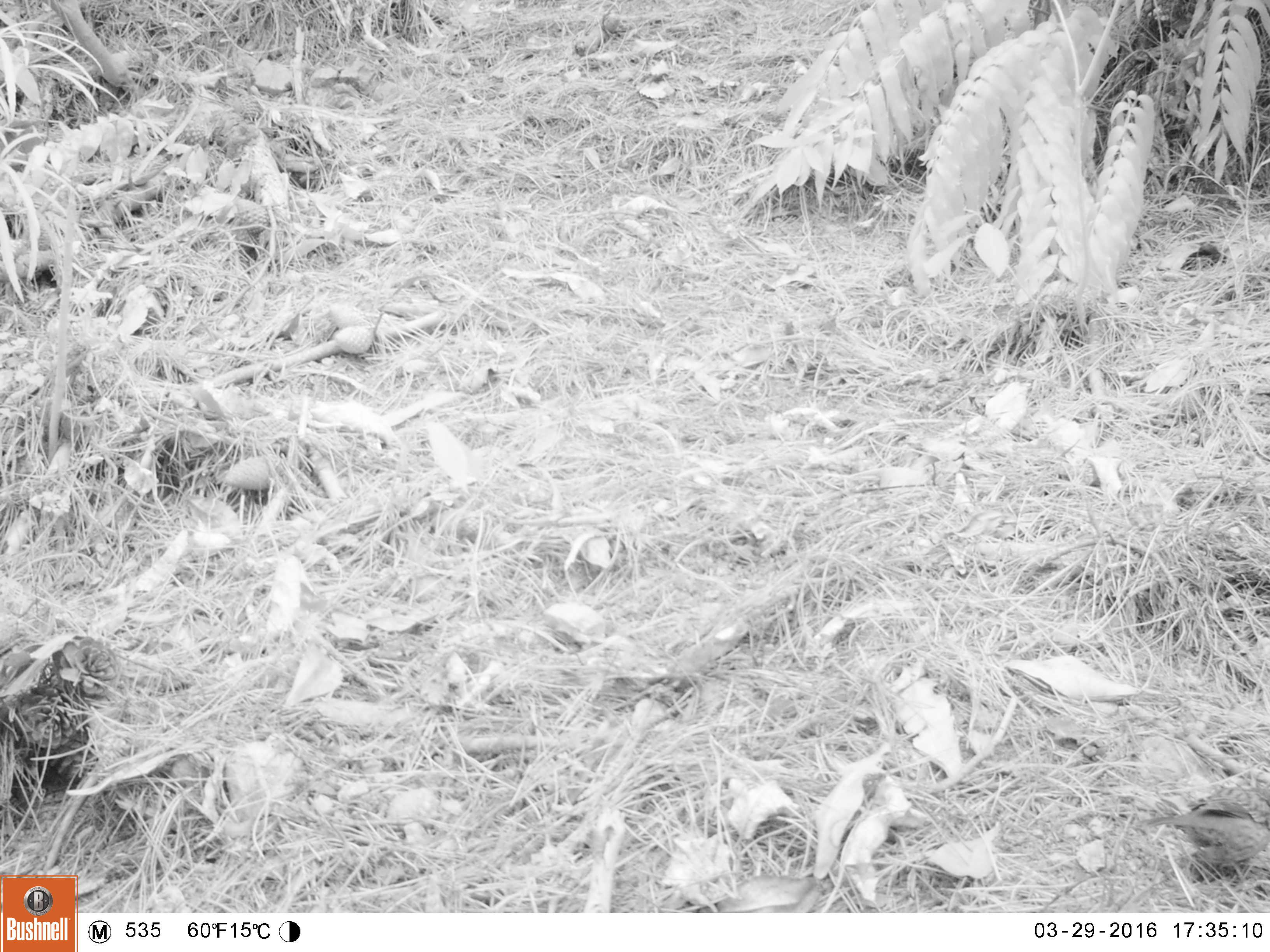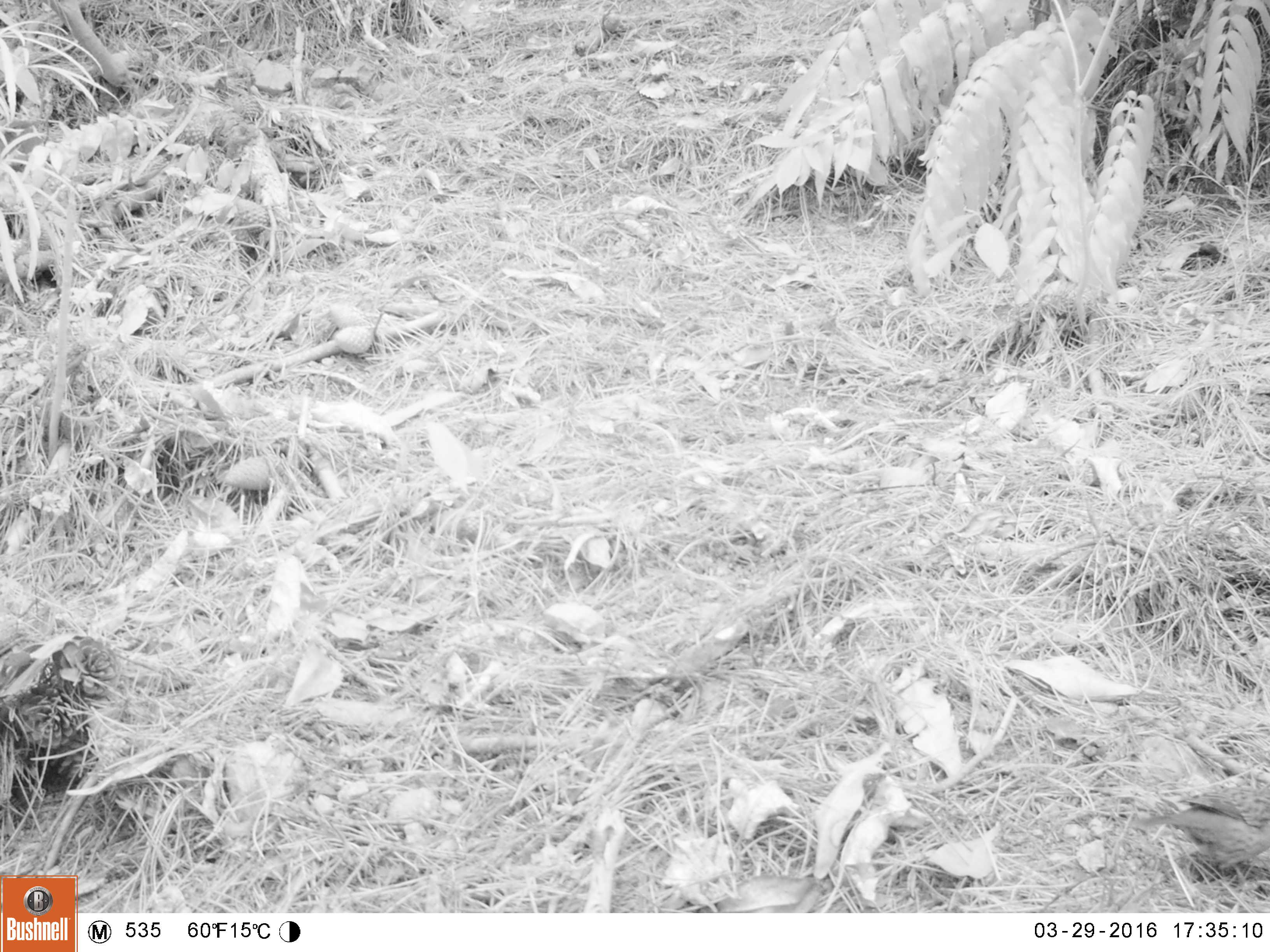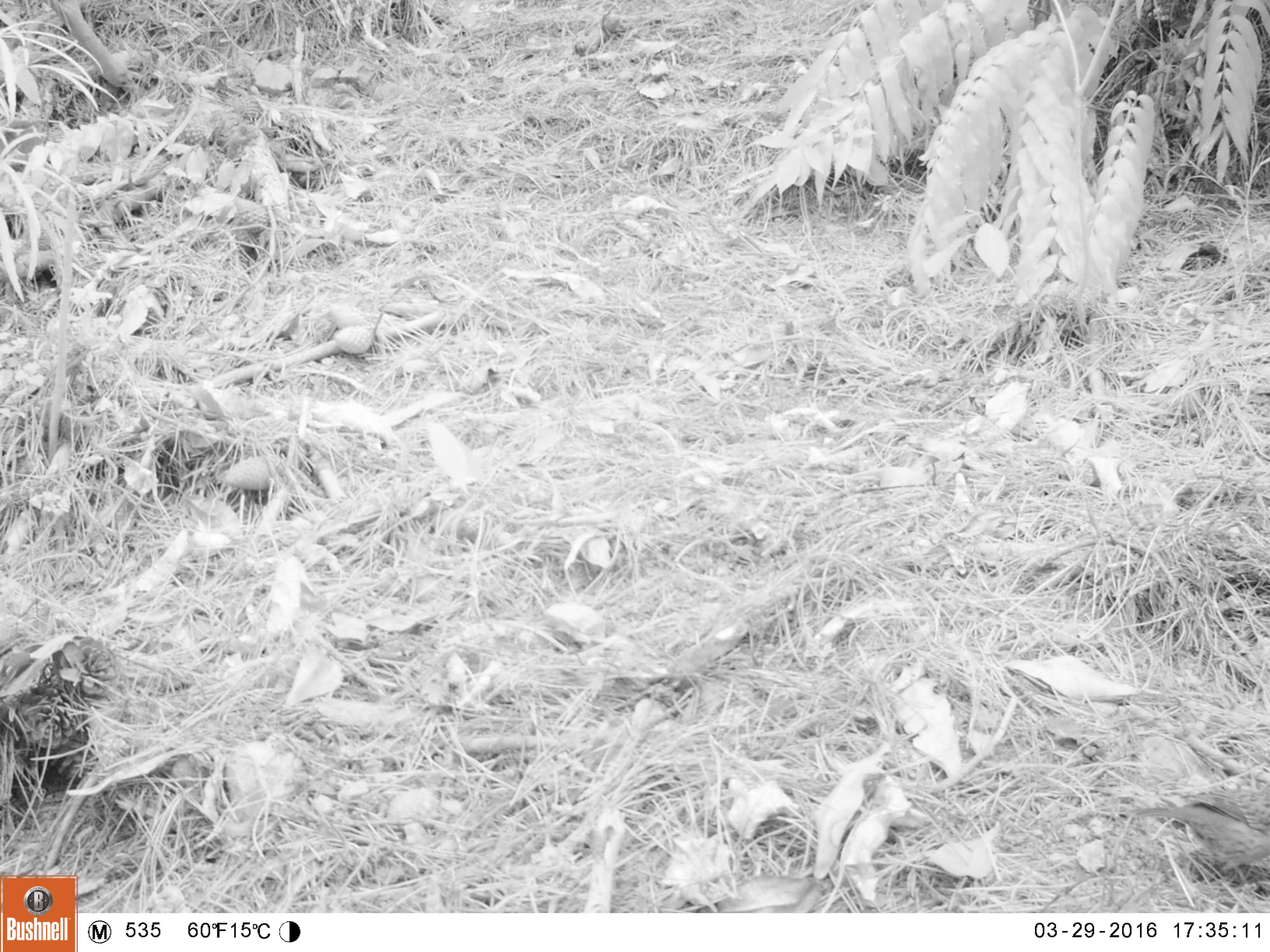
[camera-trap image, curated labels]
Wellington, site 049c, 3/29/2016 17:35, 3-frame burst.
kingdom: Animalia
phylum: Chordata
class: Aves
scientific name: Aves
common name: bird